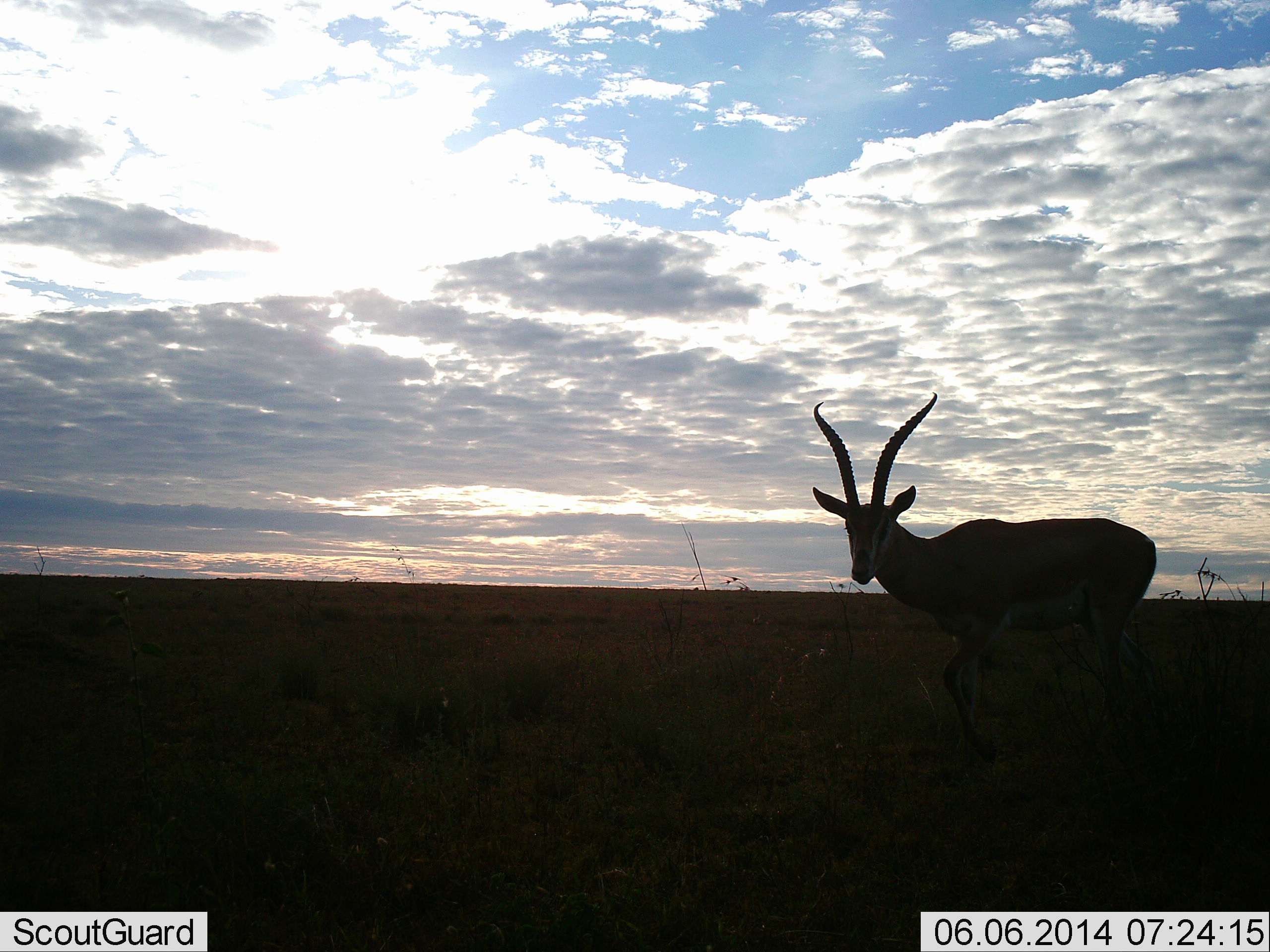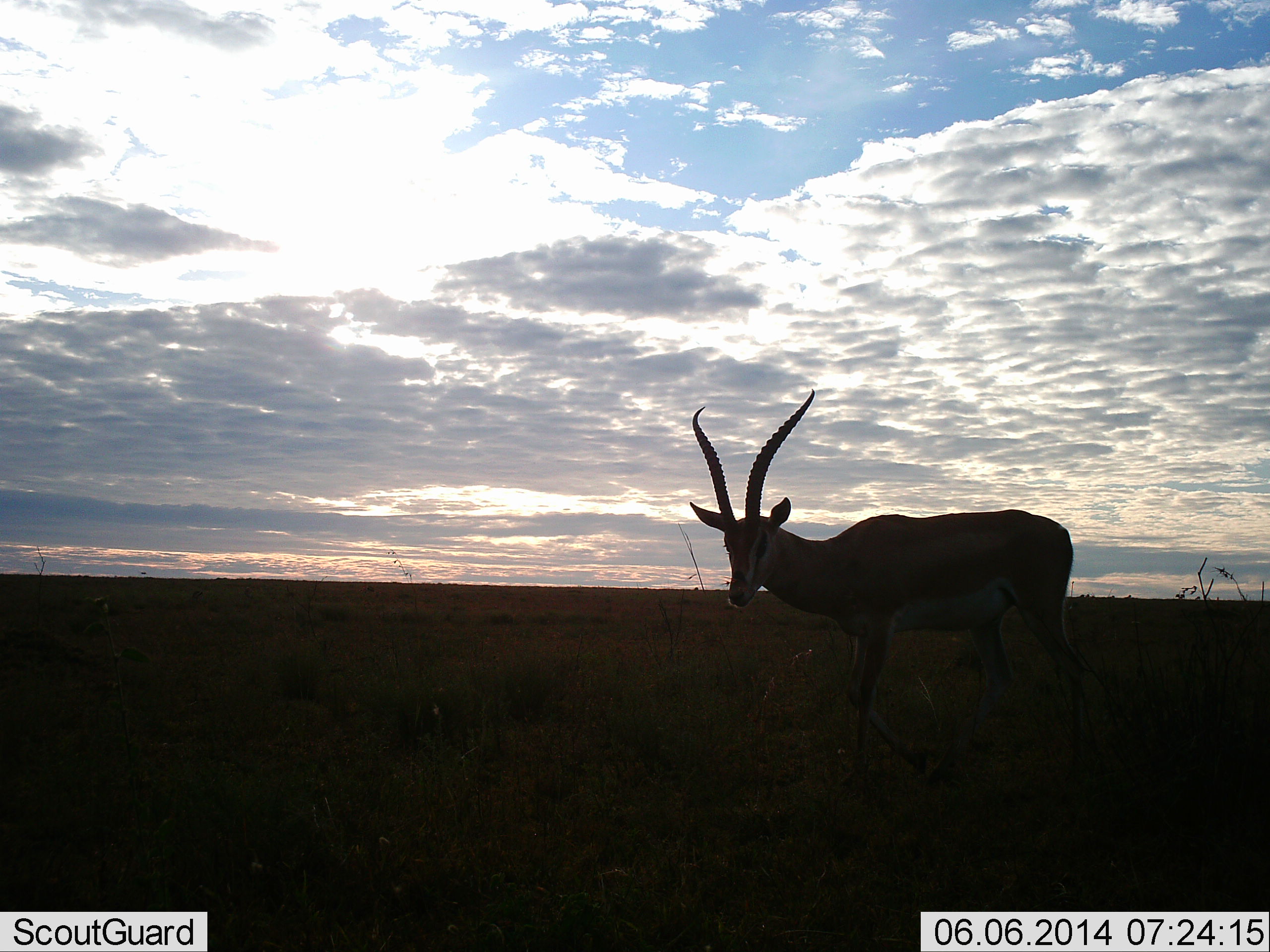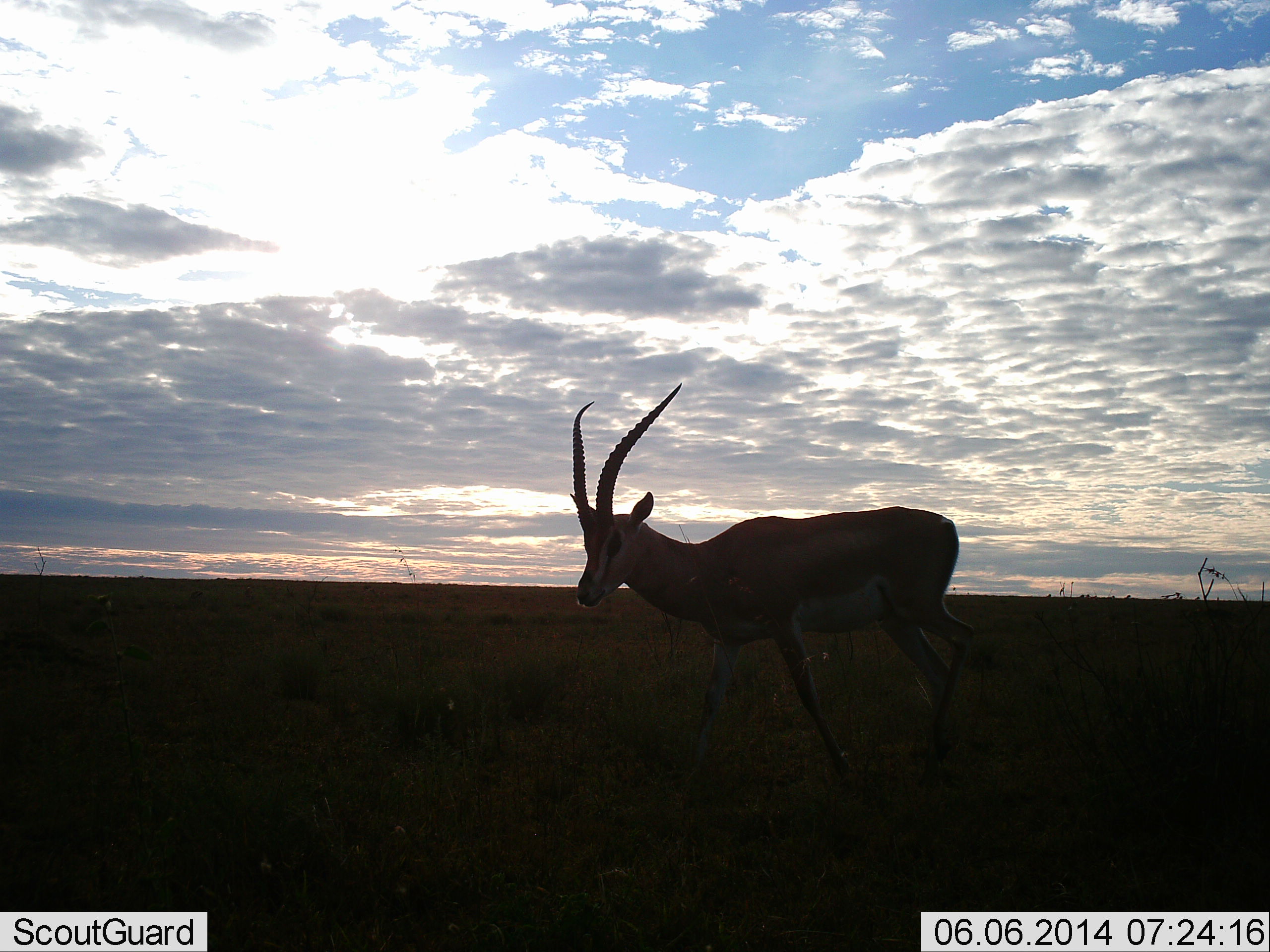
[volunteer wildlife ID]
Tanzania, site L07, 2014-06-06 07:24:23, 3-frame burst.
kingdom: Animalia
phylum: Chordata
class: Mammalia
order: Artiodactyla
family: Bovidae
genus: Nanger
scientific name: Nanger granti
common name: grant's gazelle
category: gazellegrants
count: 1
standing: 20%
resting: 0%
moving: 80%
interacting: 0%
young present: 0%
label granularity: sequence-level